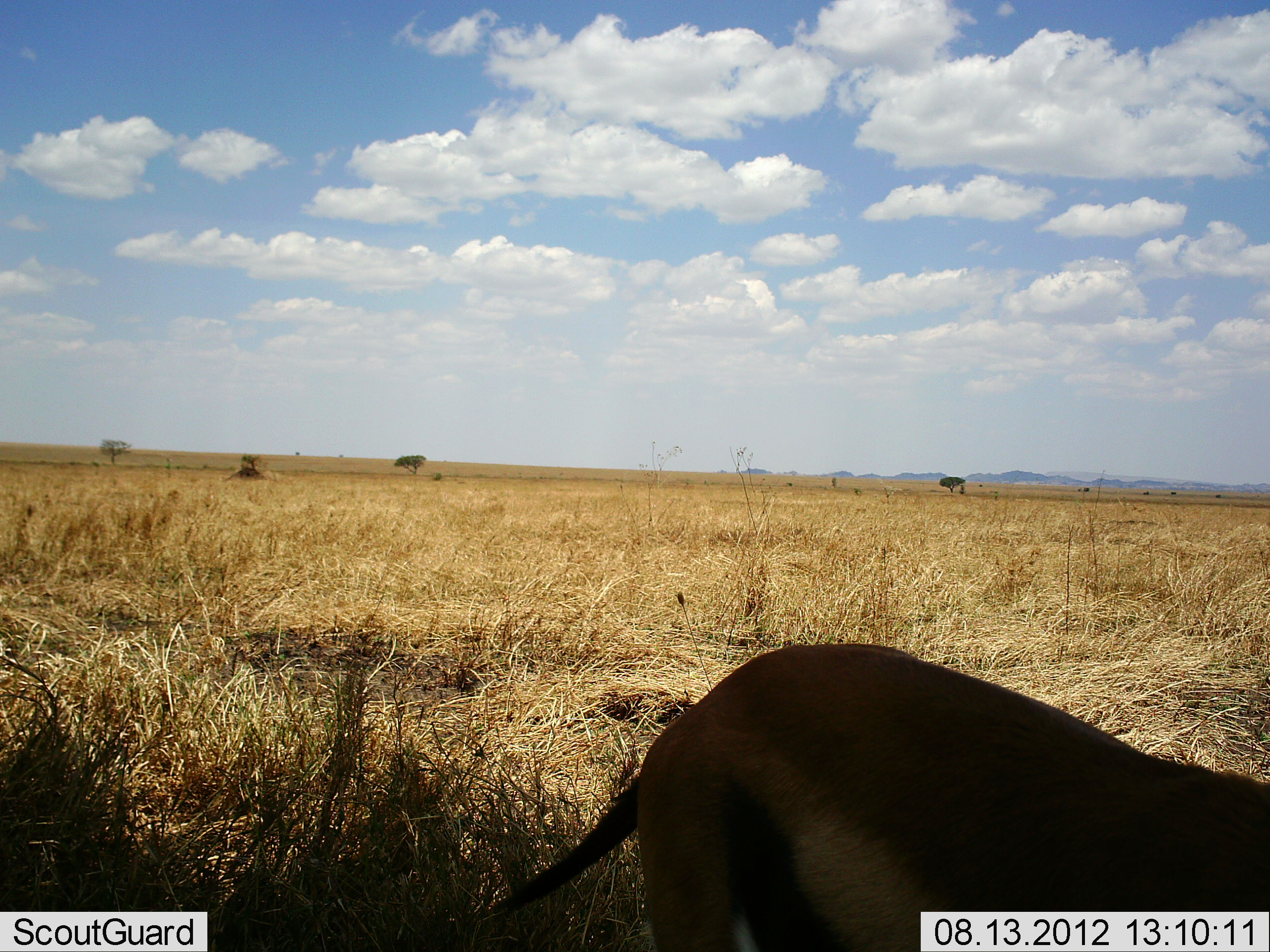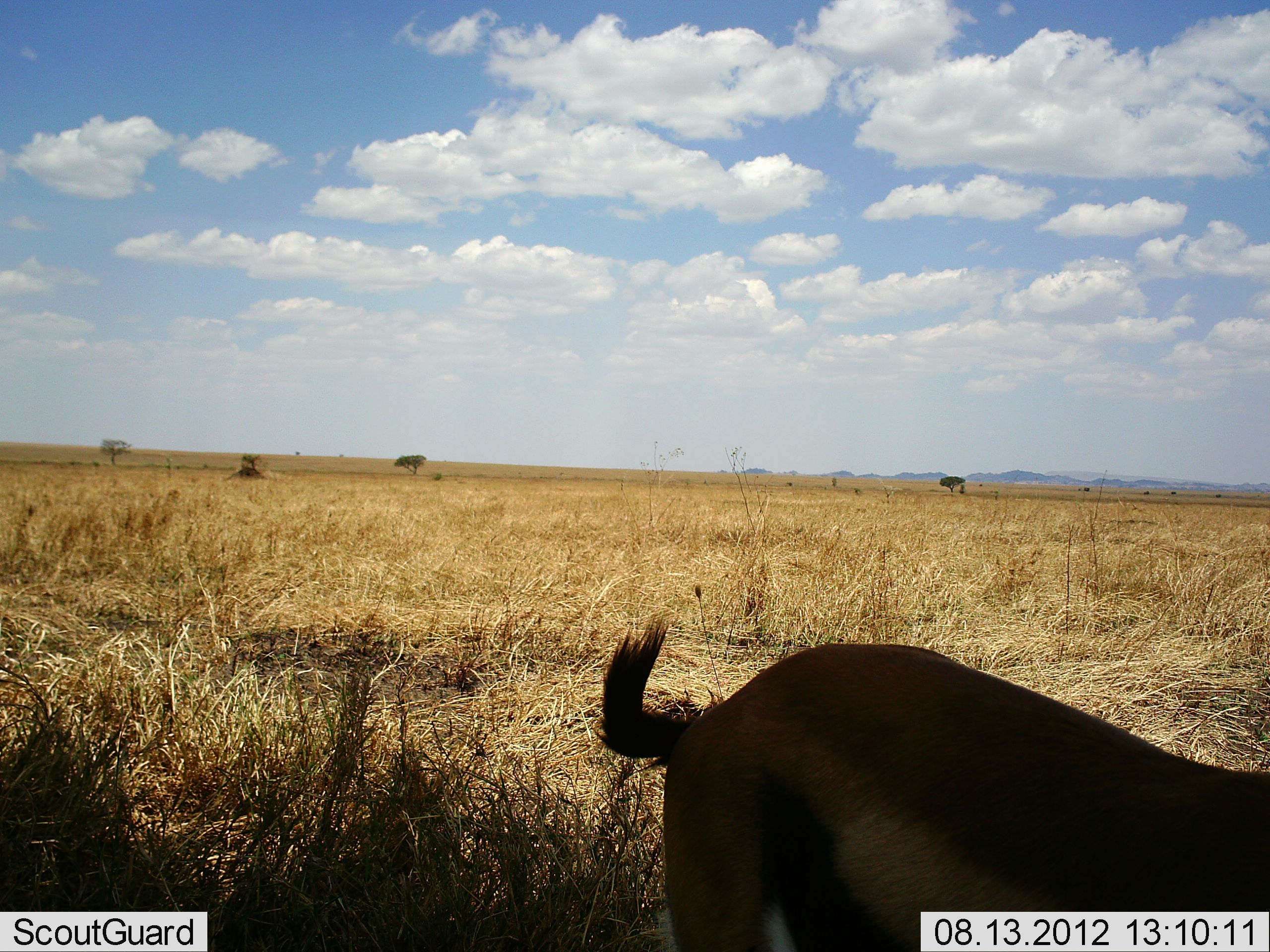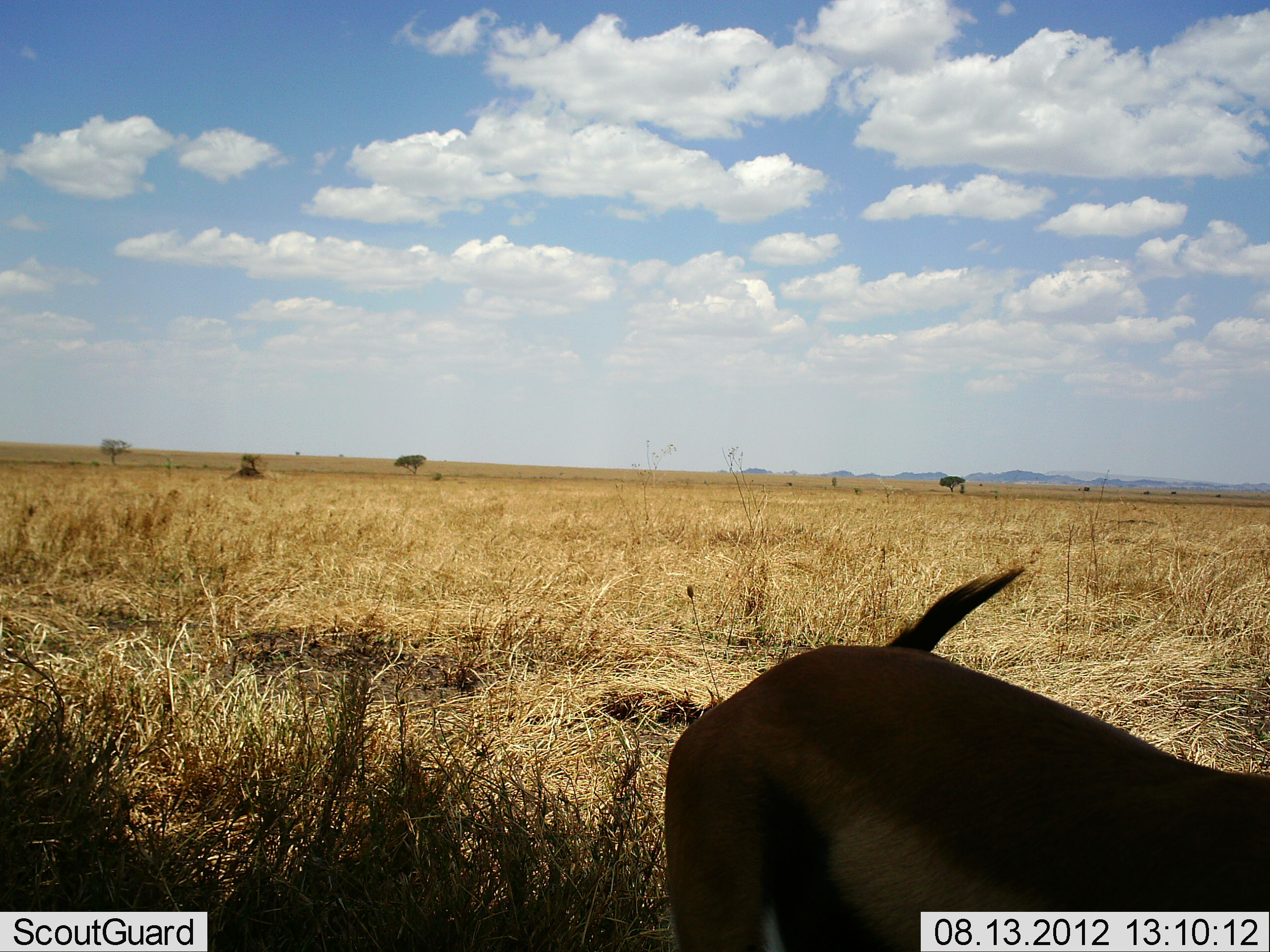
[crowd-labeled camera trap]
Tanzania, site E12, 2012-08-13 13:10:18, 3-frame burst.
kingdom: Animalia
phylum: Chordata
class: Mammalia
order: Artiodactyla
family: Bovidae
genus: Eudorcas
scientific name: Eudorcas thomsonii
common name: thomson's gazelle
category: gazellethomsons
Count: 1.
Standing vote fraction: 70%.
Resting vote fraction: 0%.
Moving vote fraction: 10%.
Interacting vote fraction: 0%.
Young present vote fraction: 0%.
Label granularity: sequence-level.